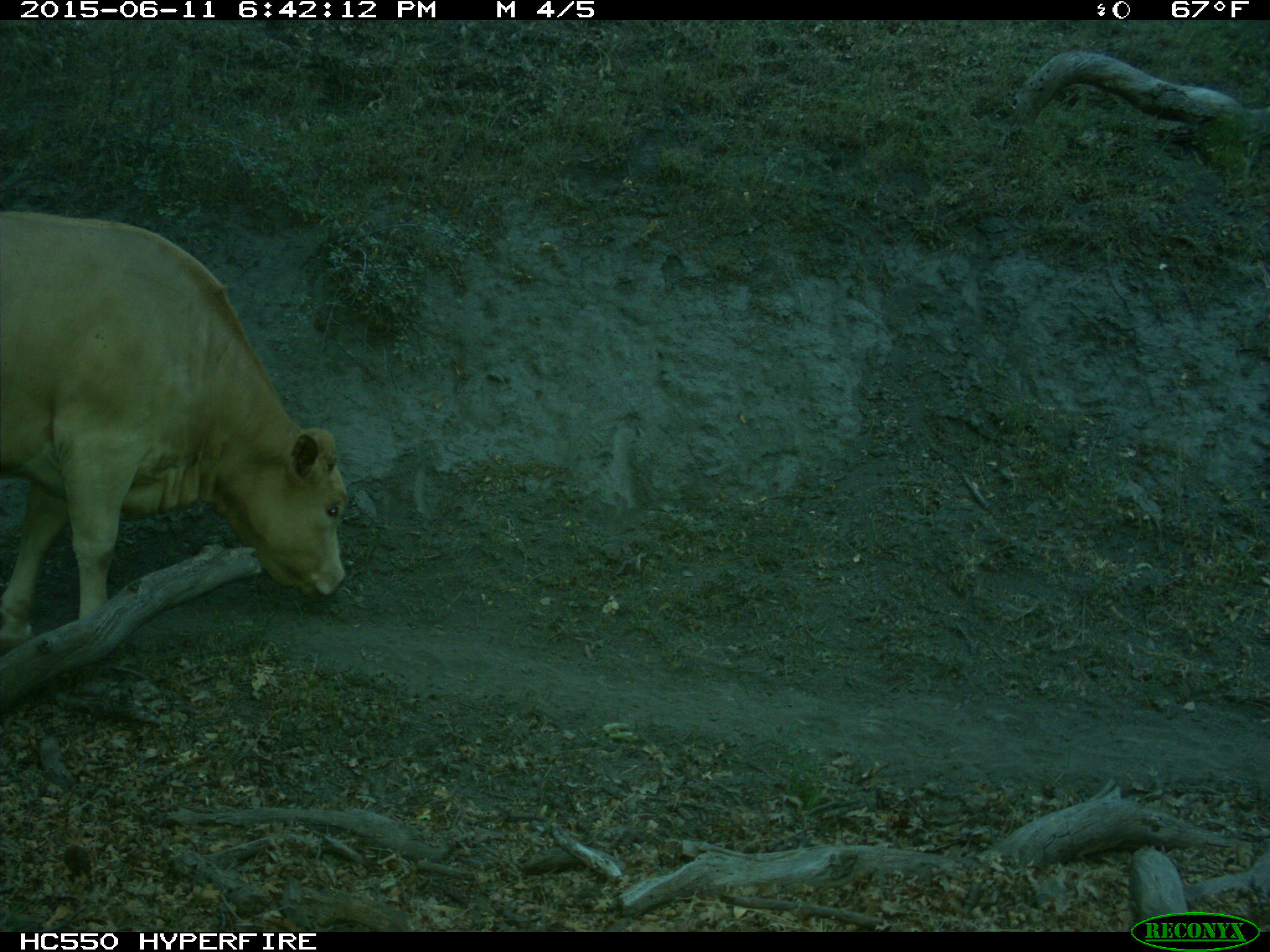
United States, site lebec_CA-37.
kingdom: Animalia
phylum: Chordata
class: Mammalia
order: Artiodactyla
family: Bovidae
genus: Bos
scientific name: Bos taurus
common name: domestic cow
Bos taurus (domestic cow).